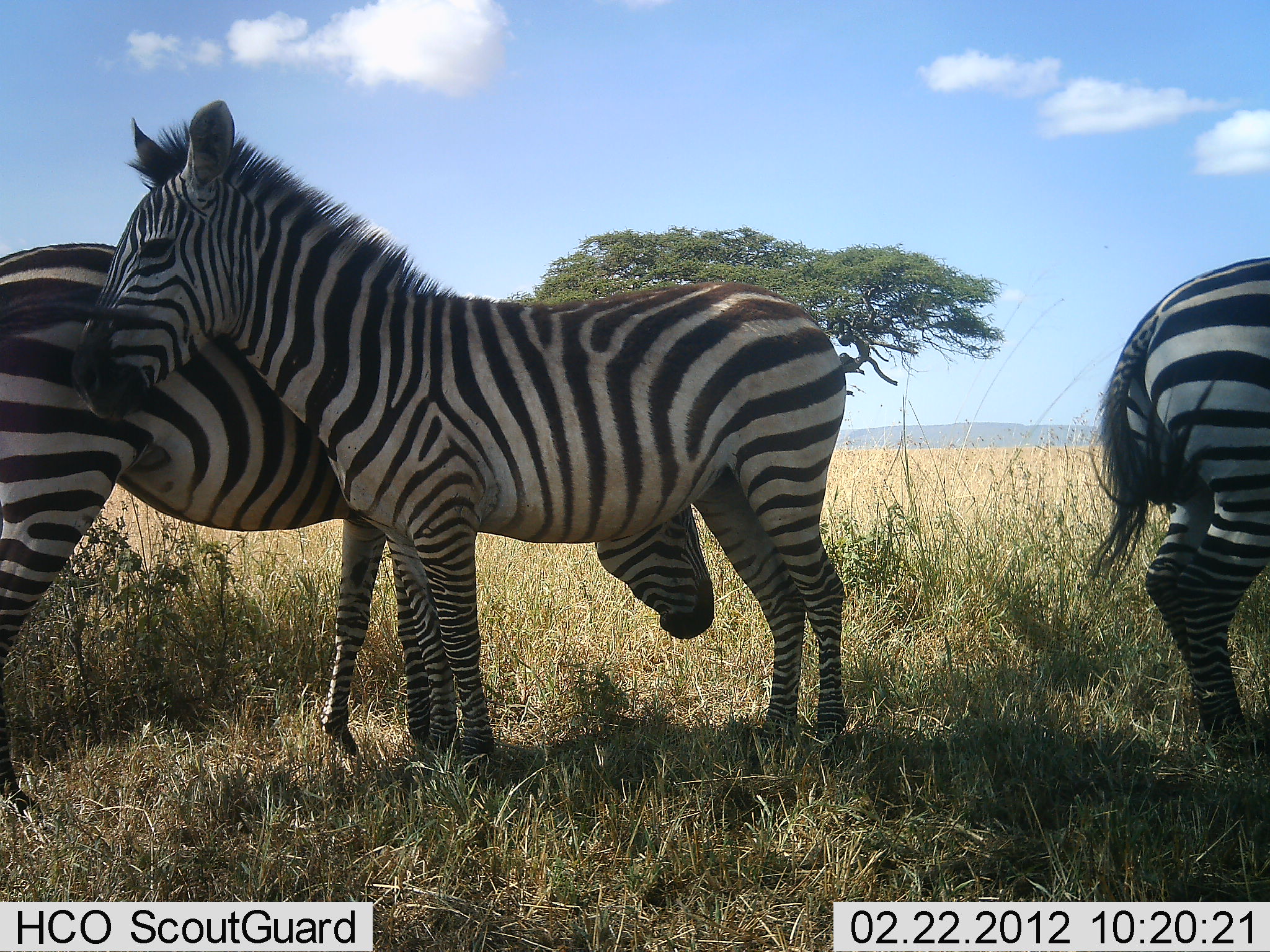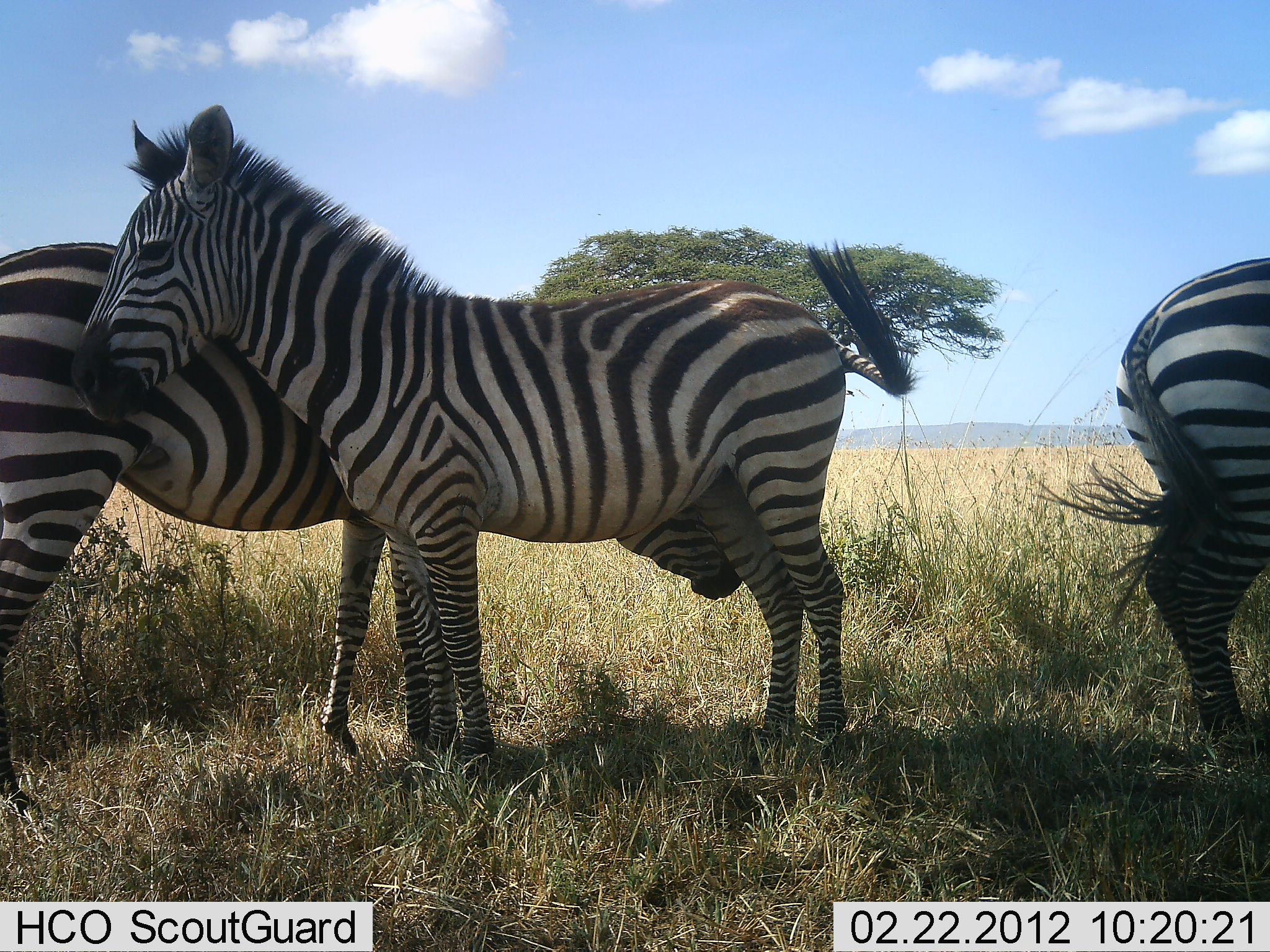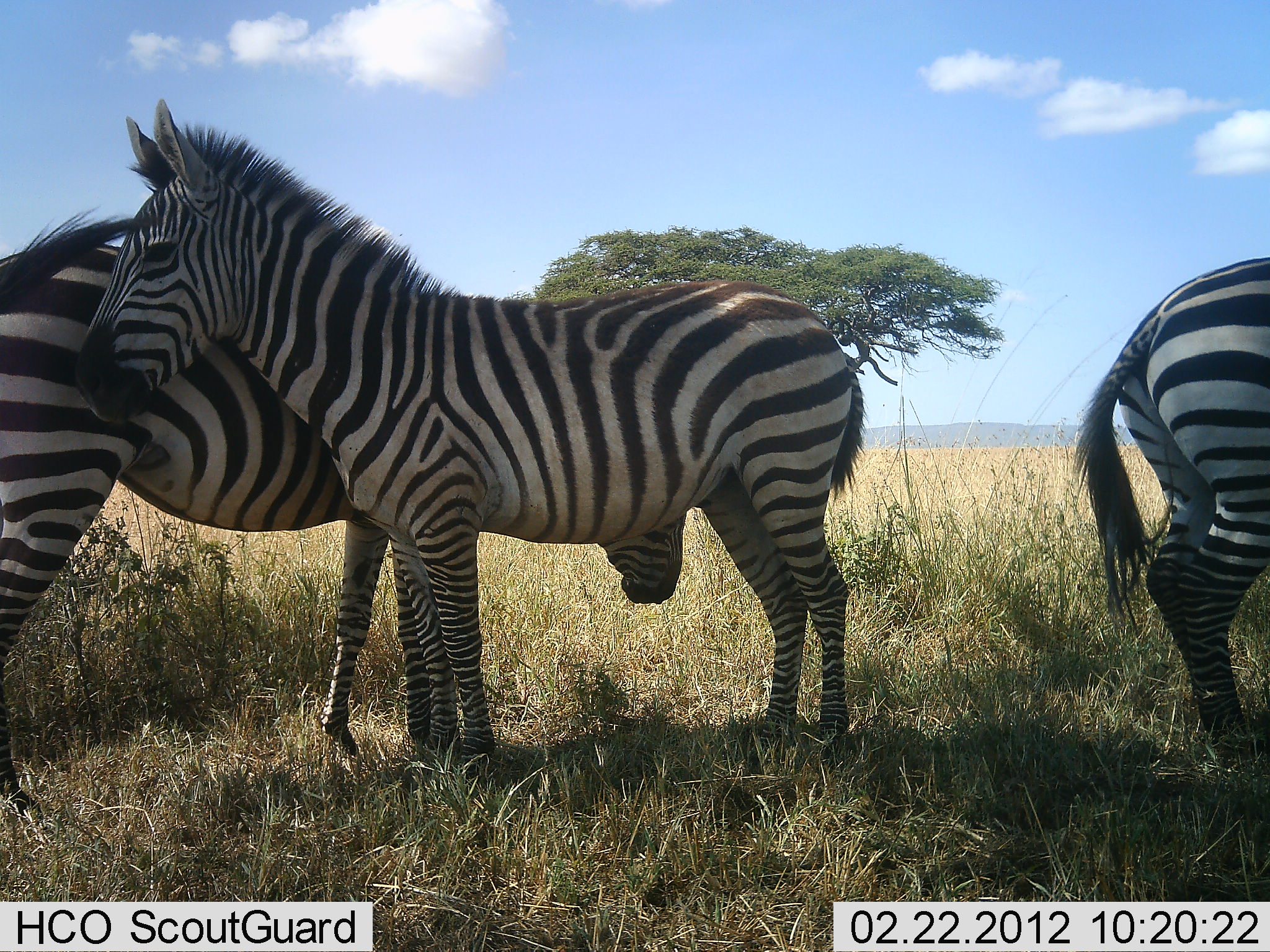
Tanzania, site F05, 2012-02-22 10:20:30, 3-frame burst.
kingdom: Animalia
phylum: Chordata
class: Mammalia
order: Perissodactyla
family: Equidae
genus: Equus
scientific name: Equus quagga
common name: plains zebra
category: zebra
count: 3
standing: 84%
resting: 0%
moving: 0%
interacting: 47%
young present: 3%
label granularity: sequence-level